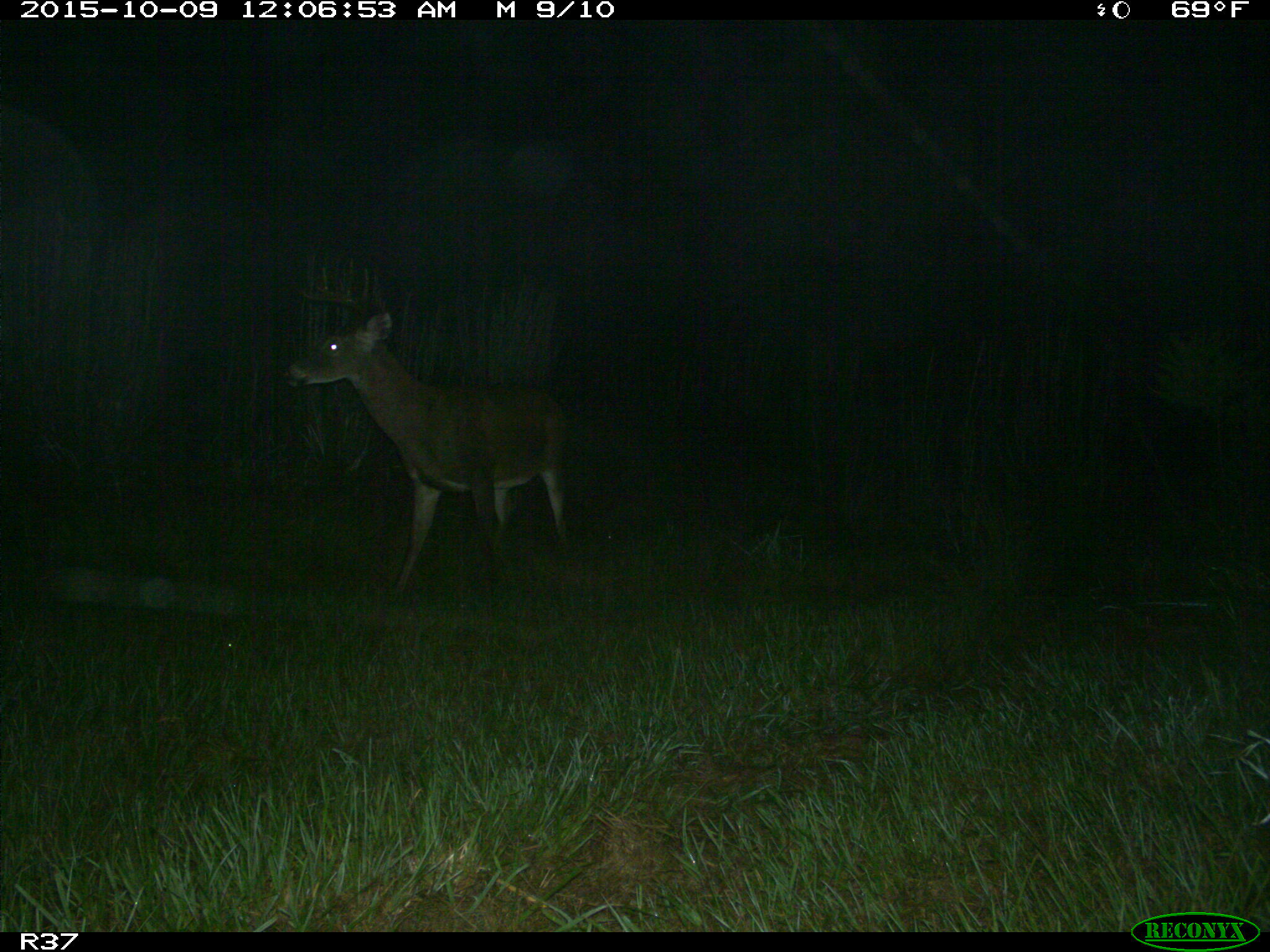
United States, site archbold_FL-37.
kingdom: Animalia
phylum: Chordata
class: Mammalia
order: Artiodactyla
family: Cervidae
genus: Odocoileus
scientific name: Odocoileus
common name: deer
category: unidentified deer